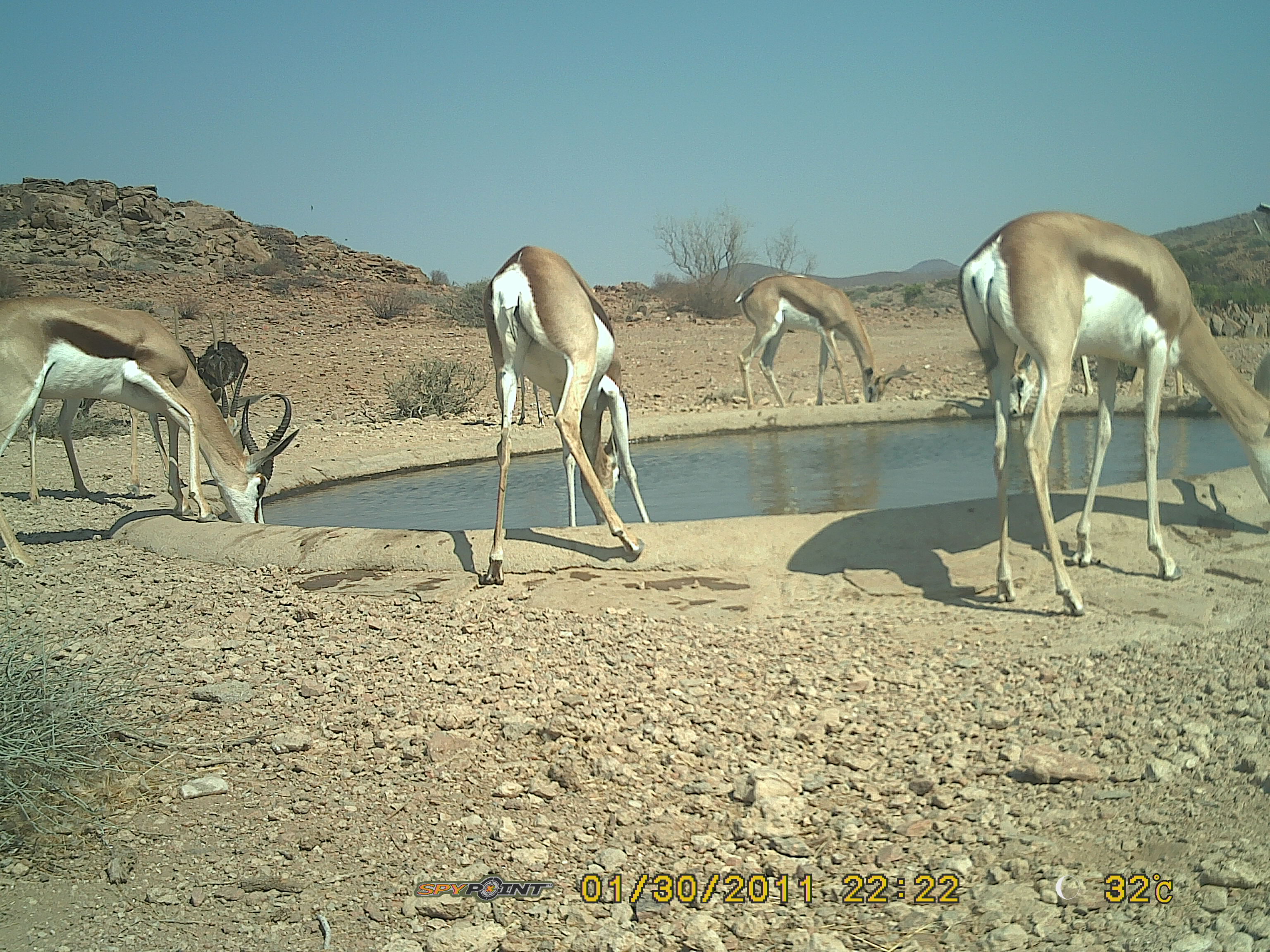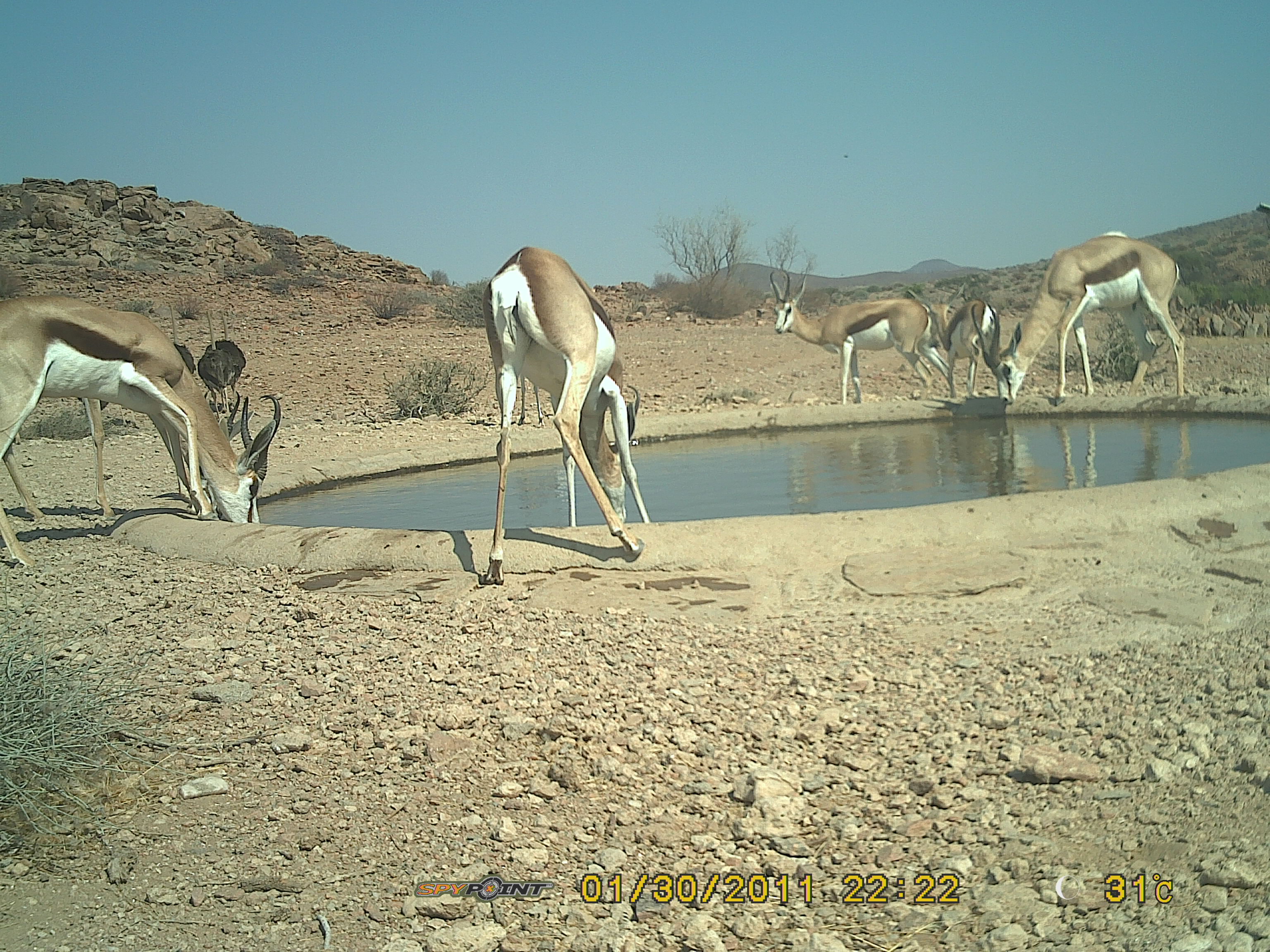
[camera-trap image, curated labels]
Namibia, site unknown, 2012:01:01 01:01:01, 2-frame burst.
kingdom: Animalia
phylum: Chordata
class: Mammalia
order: Artiodactyla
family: Bovidae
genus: Antidorcas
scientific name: Antidorcas marsupialis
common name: springbok